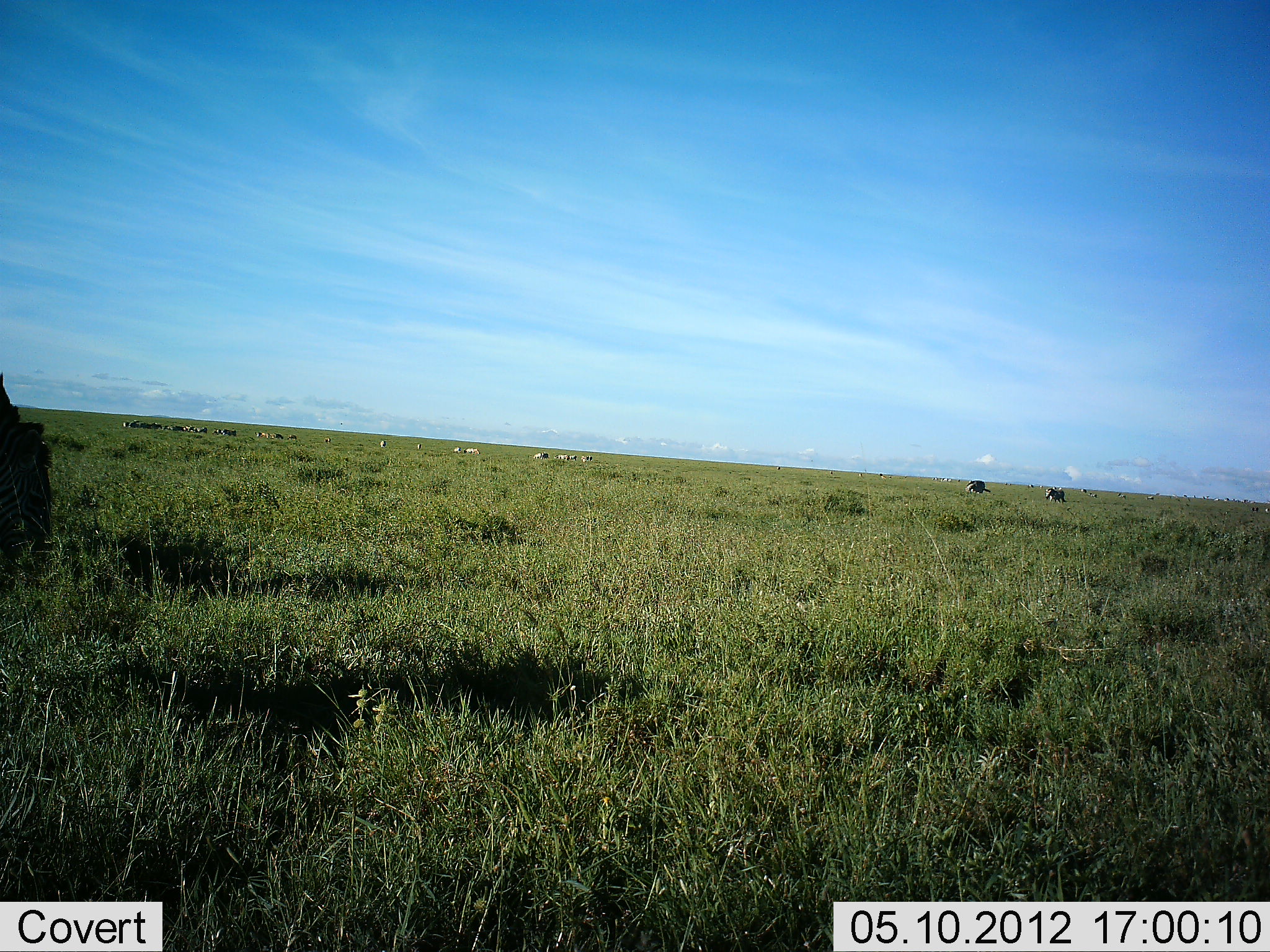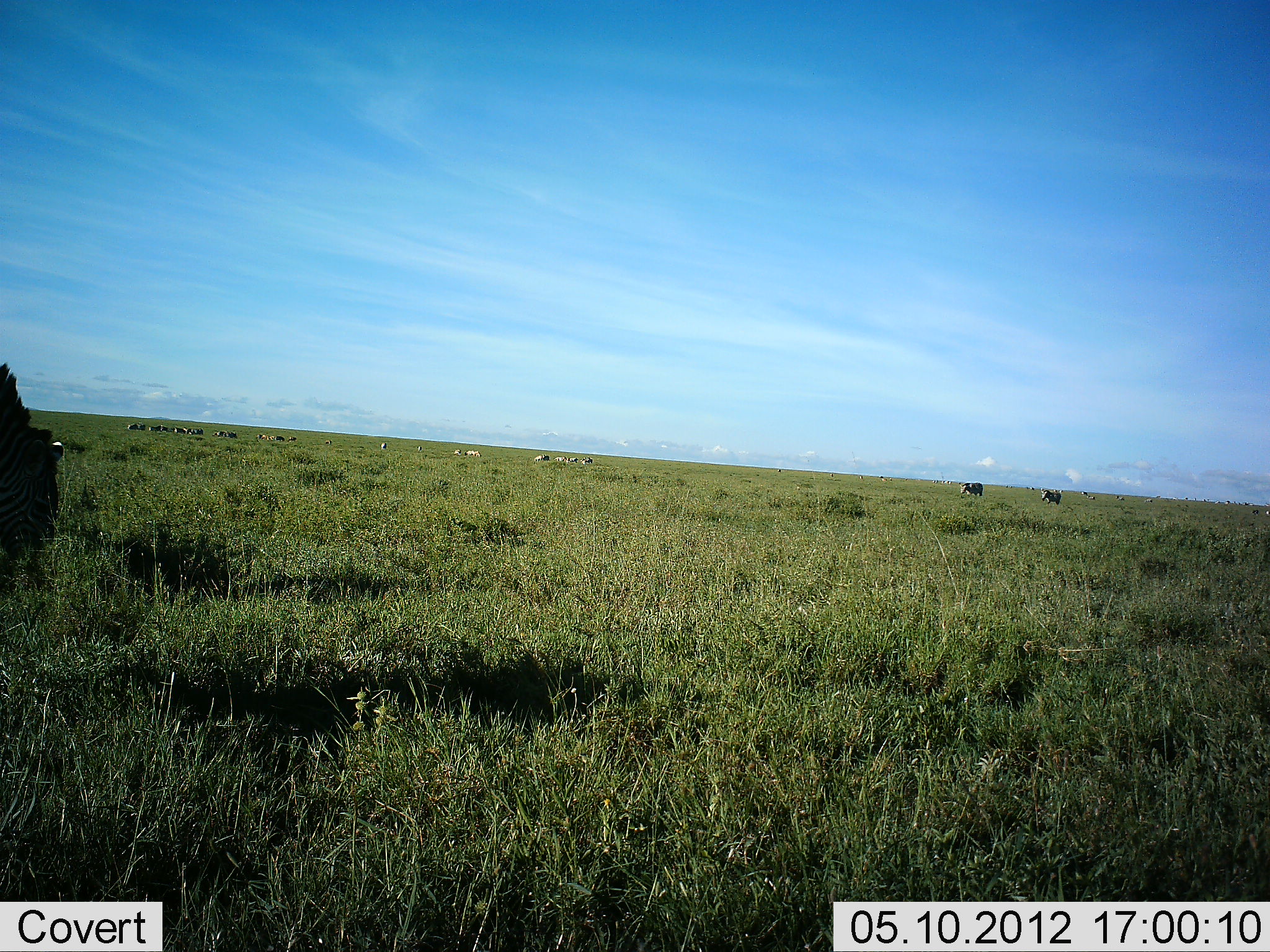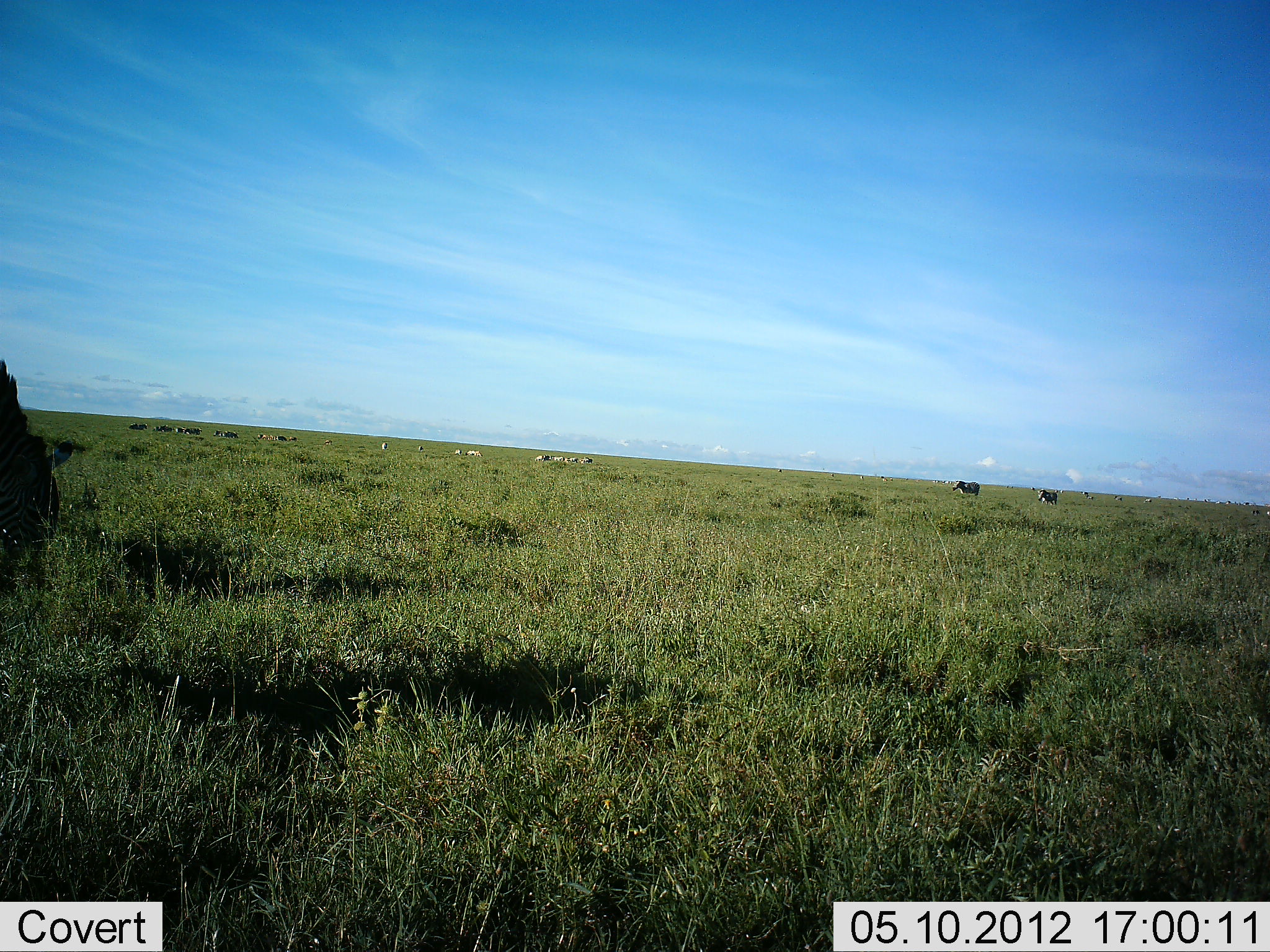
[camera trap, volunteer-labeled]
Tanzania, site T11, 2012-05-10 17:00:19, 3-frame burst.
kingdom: Animalia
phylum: Chordata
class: Mammalia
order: Perissodactyla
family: Equidae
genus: Equus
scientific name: Equus quagga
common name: plains zebra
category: zebra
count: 8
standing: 50%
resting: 8%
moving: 83%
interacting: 0%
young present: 0%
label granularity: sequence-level